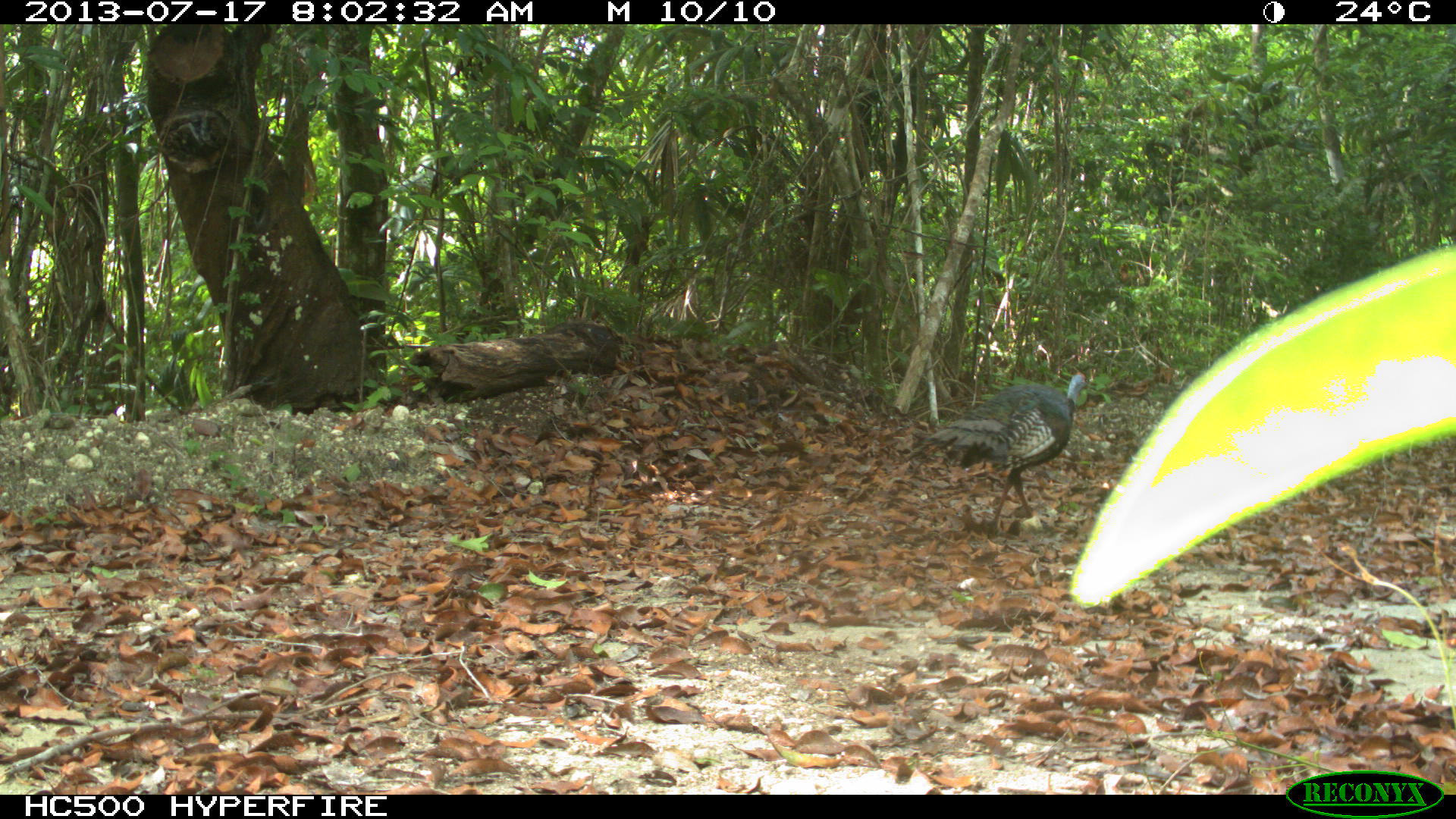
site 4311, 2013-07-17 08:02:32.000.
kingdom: Animalia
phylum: Chordata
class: Aves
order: Galliformes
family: Phasianidae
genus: Meleagris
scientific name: Meleagris ocellata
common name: ocellated turkey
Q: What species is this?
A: Meleagris ocellata (ocellated turkey).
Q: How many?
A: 2.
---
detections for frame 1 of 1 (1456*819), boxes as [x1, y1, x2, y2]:
meleagris ocellata: [923, 365, 1092, 535]